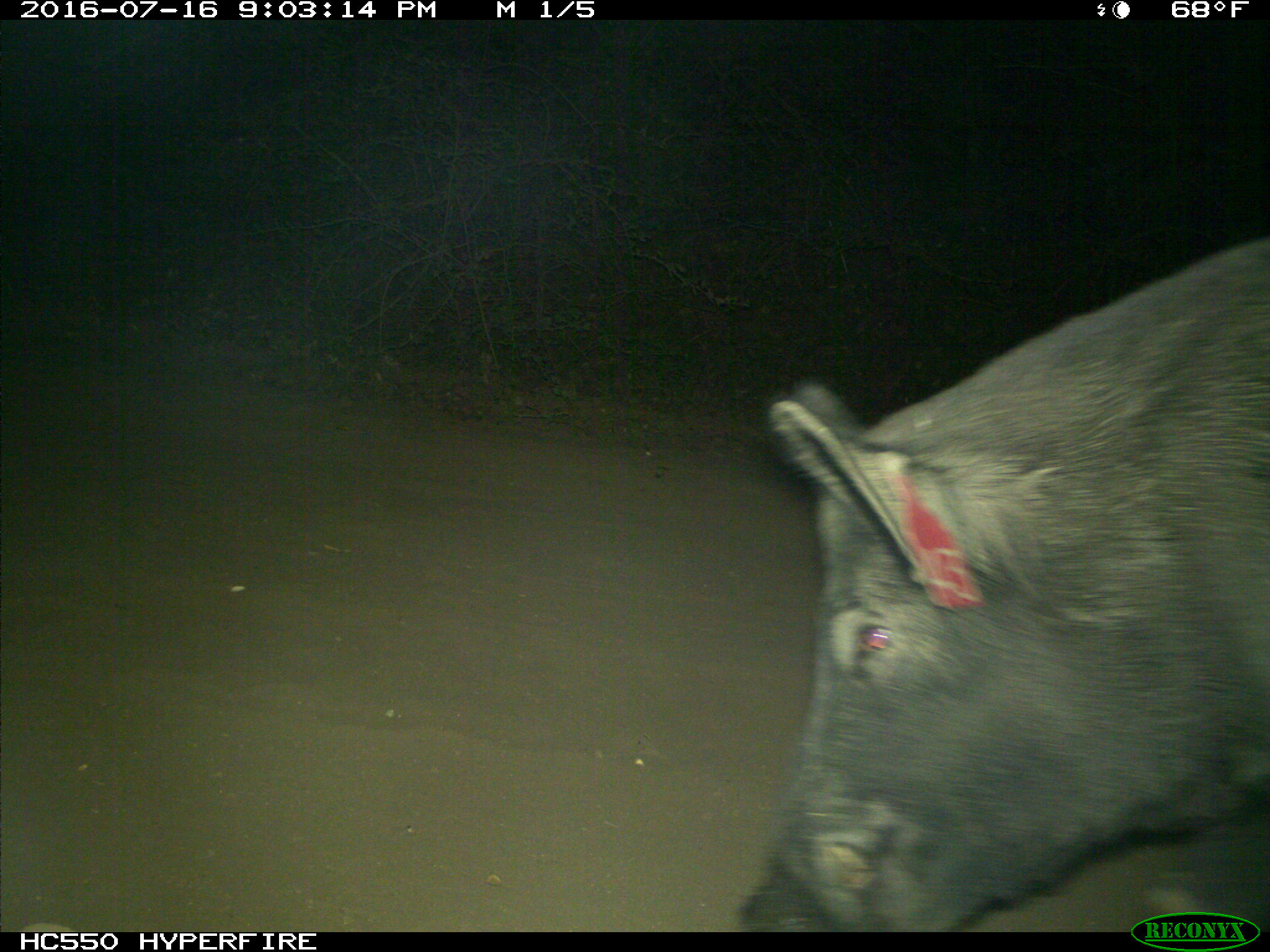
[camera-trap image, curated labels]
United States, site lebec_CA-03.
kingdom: Animalia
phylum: Chordata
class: Mammalia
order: Artiodactyla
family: Suidae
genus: Sus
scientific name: Sus scrofa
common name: wild boar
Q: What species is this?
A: Sus scrofa (wild boar).